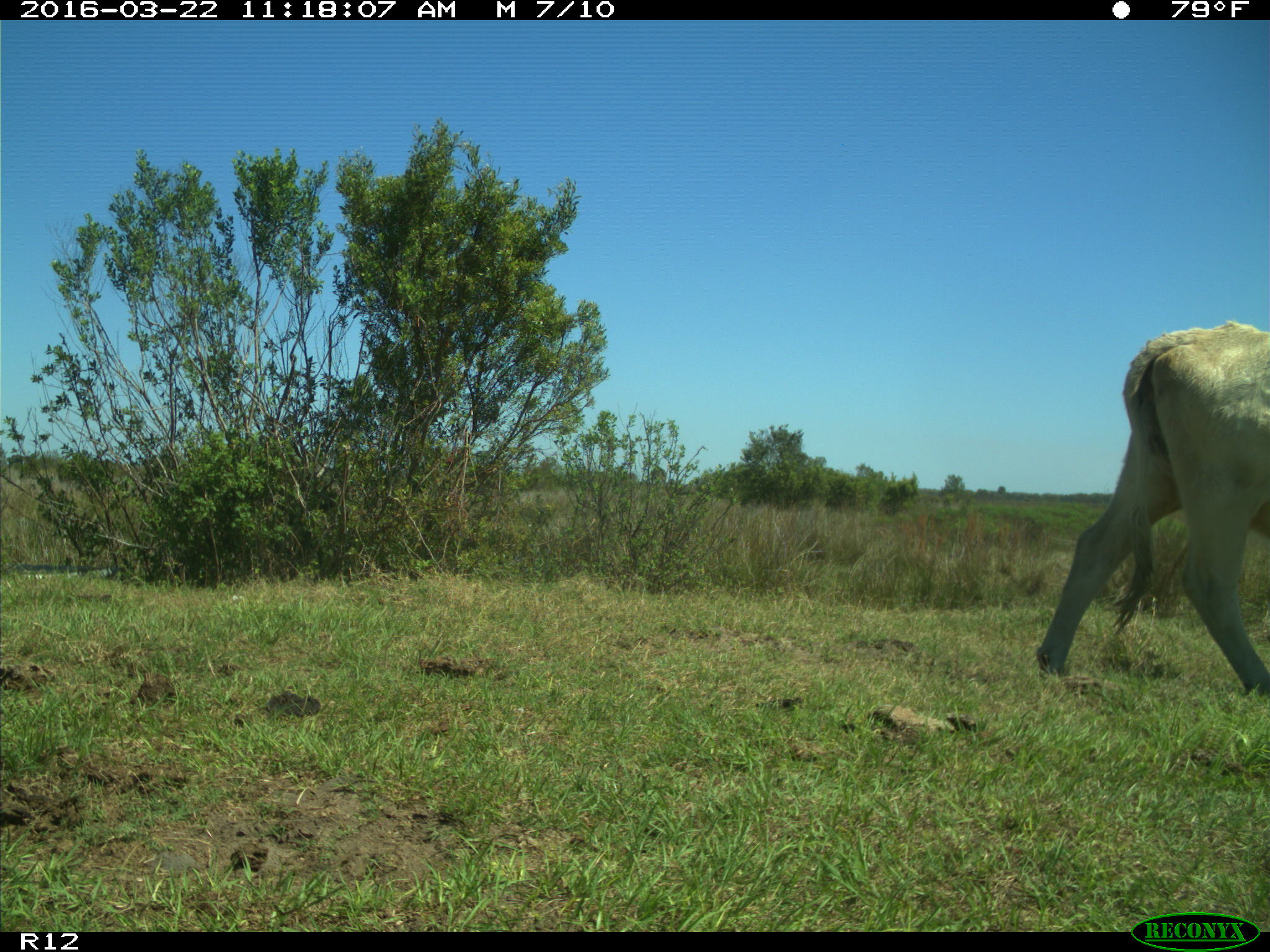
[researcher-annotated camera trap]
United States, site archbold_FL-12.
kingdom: Animalia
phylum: Chordata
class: Mammalia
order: Artiodactyla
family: Bovidae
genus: Bos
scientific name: Bos taurus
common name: domestic cow